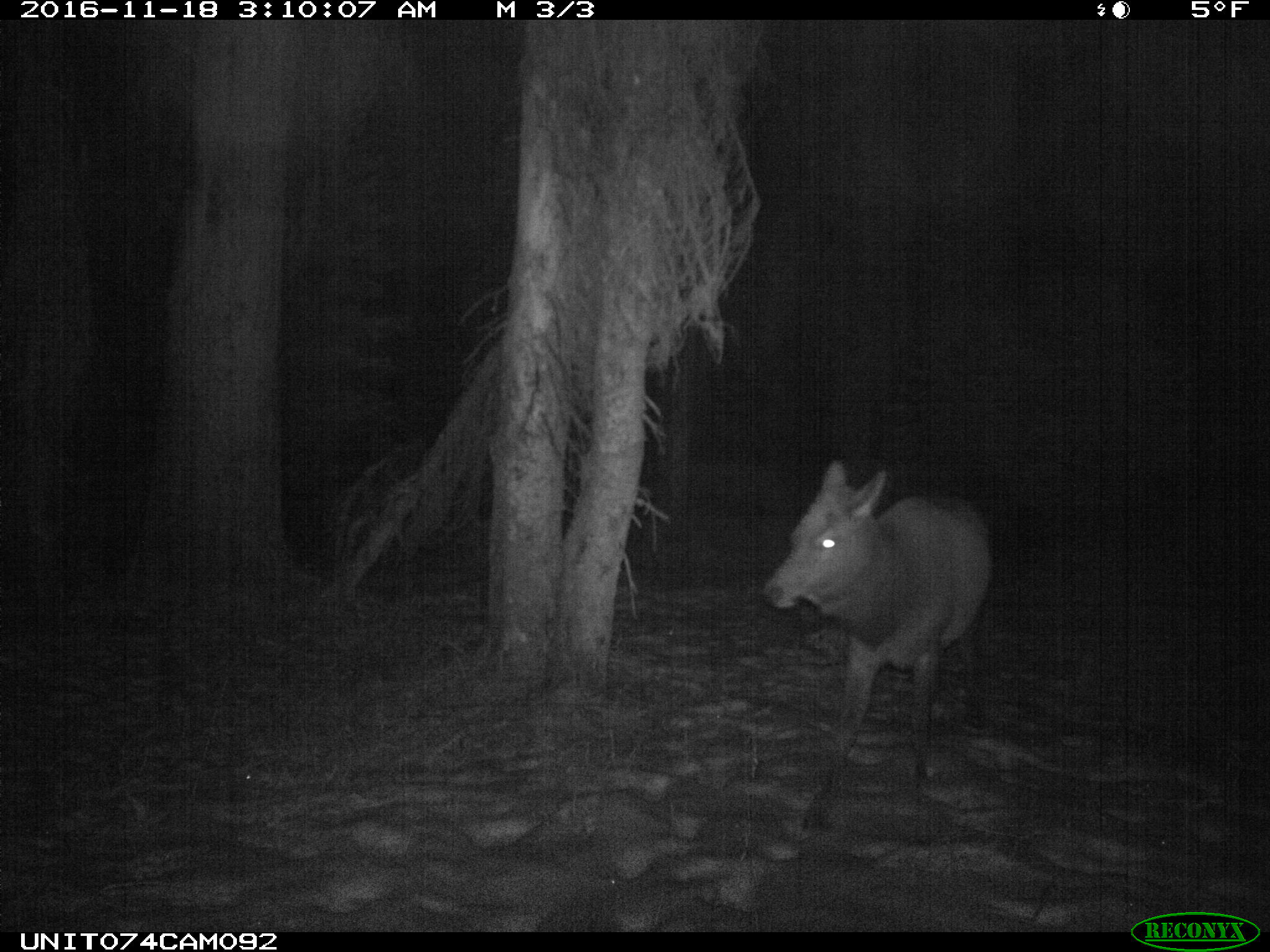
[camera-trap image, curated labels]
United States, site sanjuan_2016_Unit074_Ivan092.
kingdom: Animalia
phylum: Chordata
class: Mammalia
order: Artiodactyla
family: Cervidae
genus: Cervus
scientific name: Cervus elaphus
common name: red deer